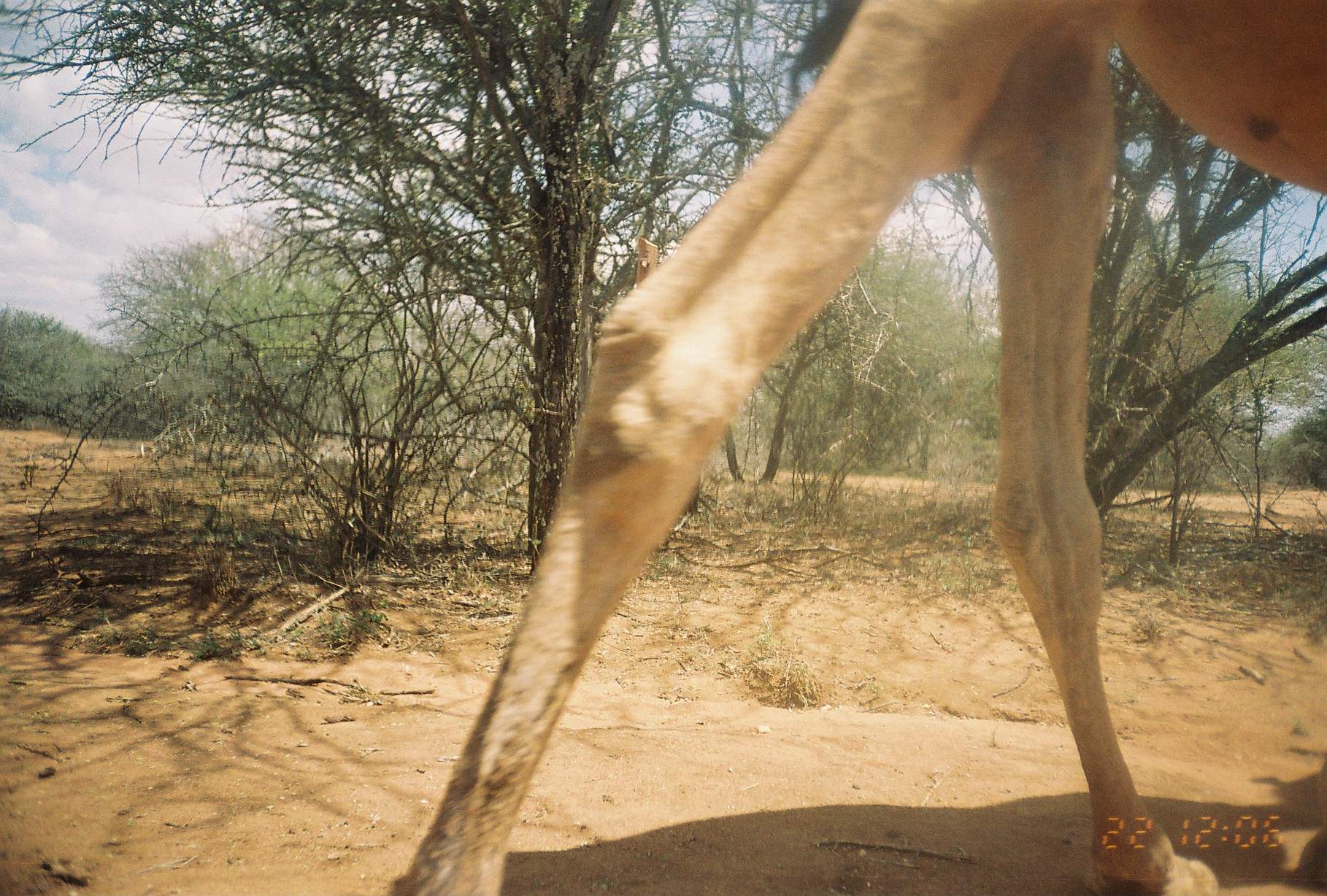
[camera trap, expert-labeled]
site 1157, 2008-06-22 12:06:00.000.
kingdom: Animalia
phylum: Chordata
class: Mammalia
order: Artiodactyla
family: Camelidae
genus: Camelus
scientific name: Camelus dromedarius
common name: dromedary camel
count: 1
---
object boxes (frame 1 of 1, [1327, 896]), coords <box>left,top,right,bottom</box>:
camelus dromedarius: <box>385,0,1324,893</box>